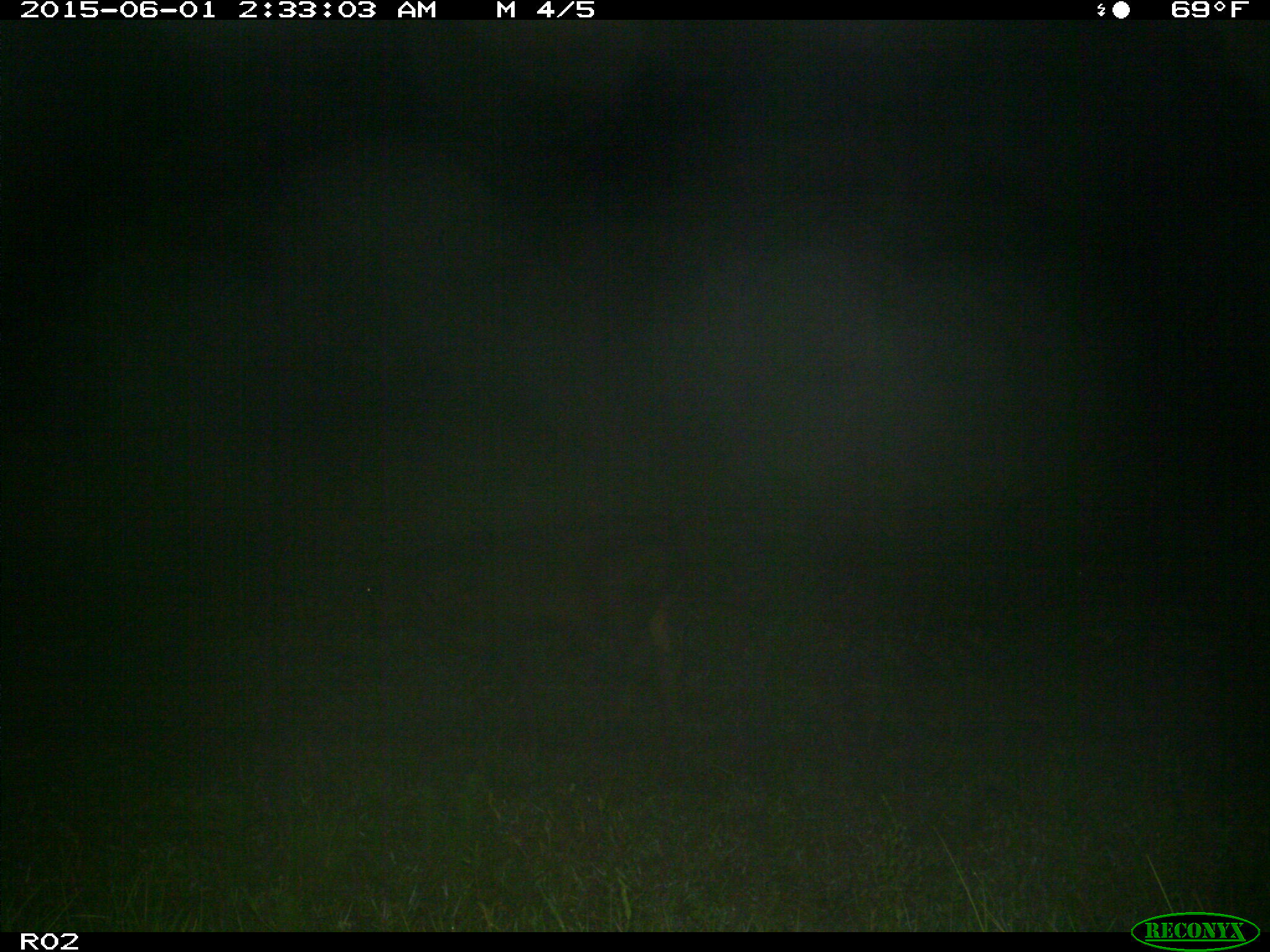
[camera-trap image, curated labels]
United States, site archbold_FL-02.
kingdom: Animalia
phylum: Chordata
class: Mammalia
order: Artiodactyla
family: Bovidae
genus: Bos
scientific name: Bos taurus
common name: domestic cow